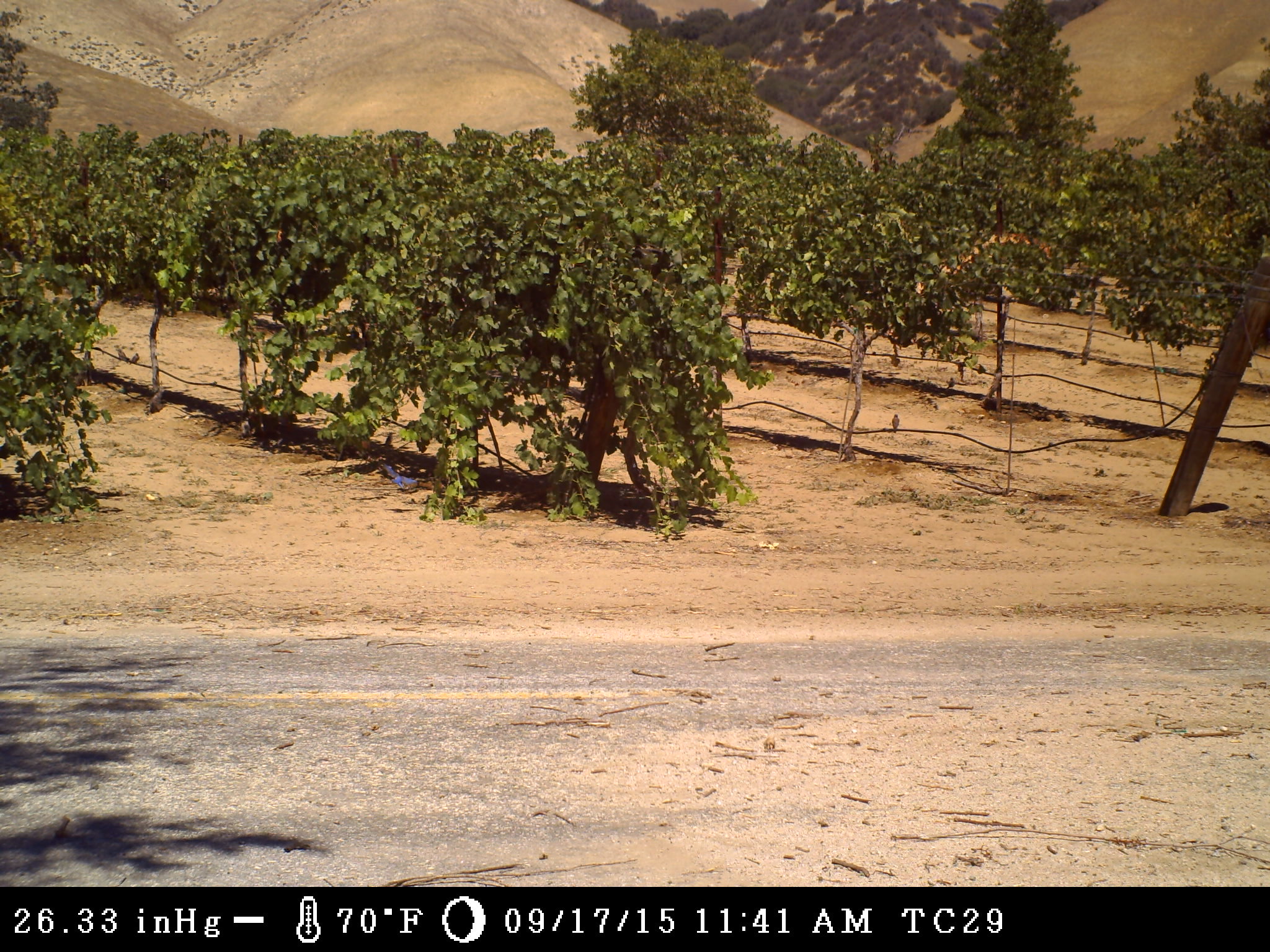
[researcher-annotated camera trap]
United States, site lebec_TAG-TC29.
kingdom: Animalia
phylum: Chordata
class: Aves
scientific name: Aves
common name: birds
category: unidentified bird